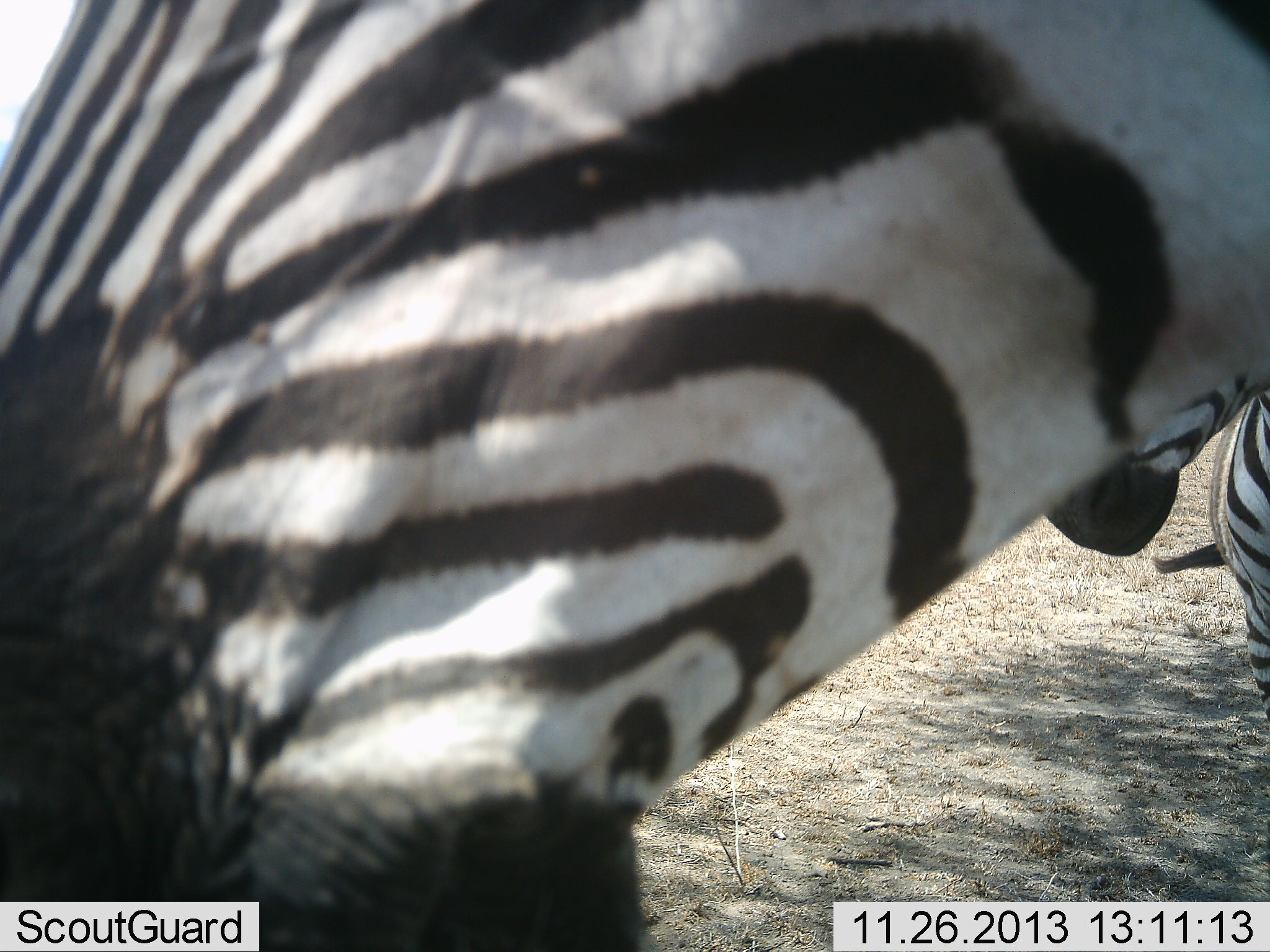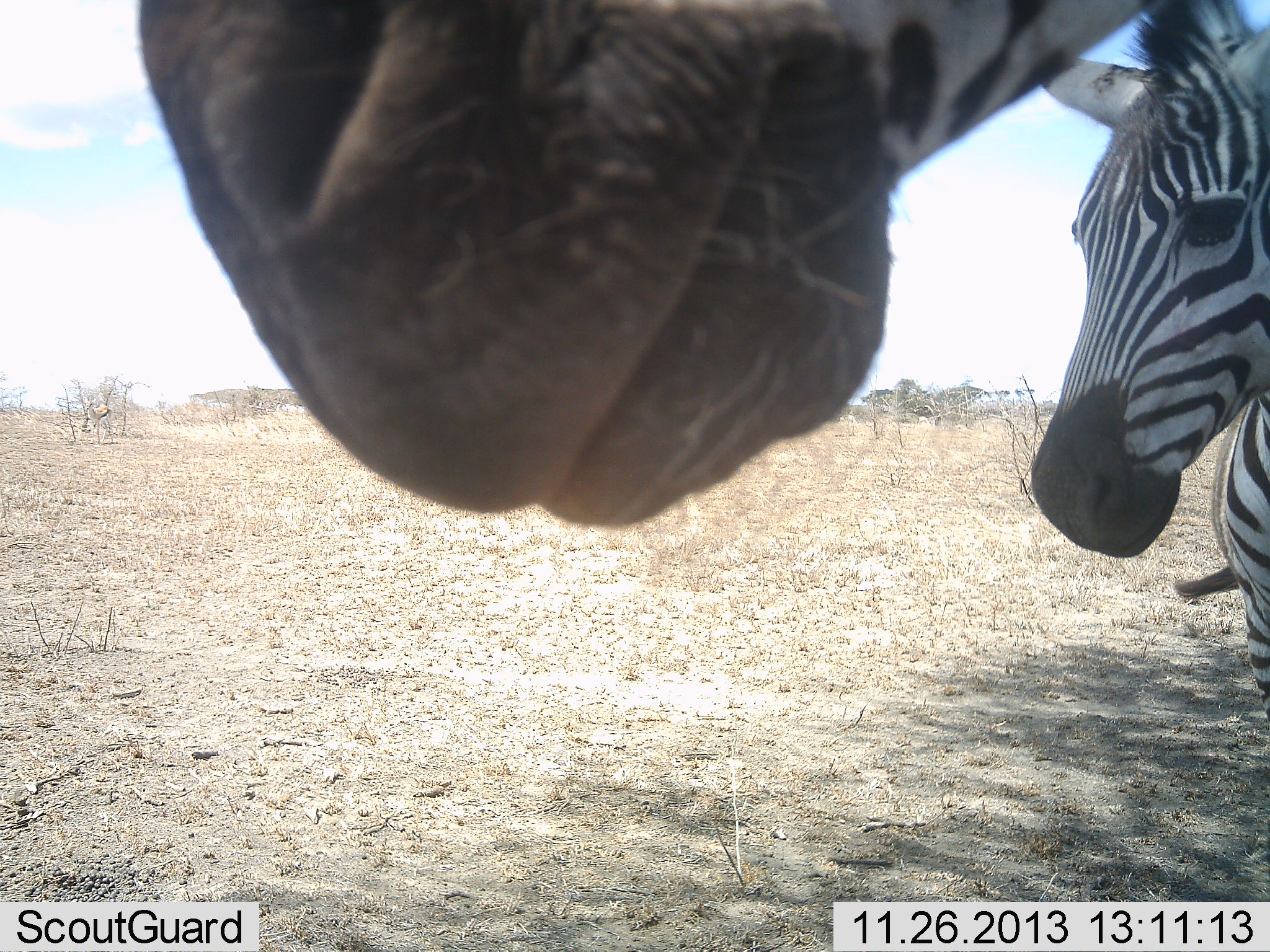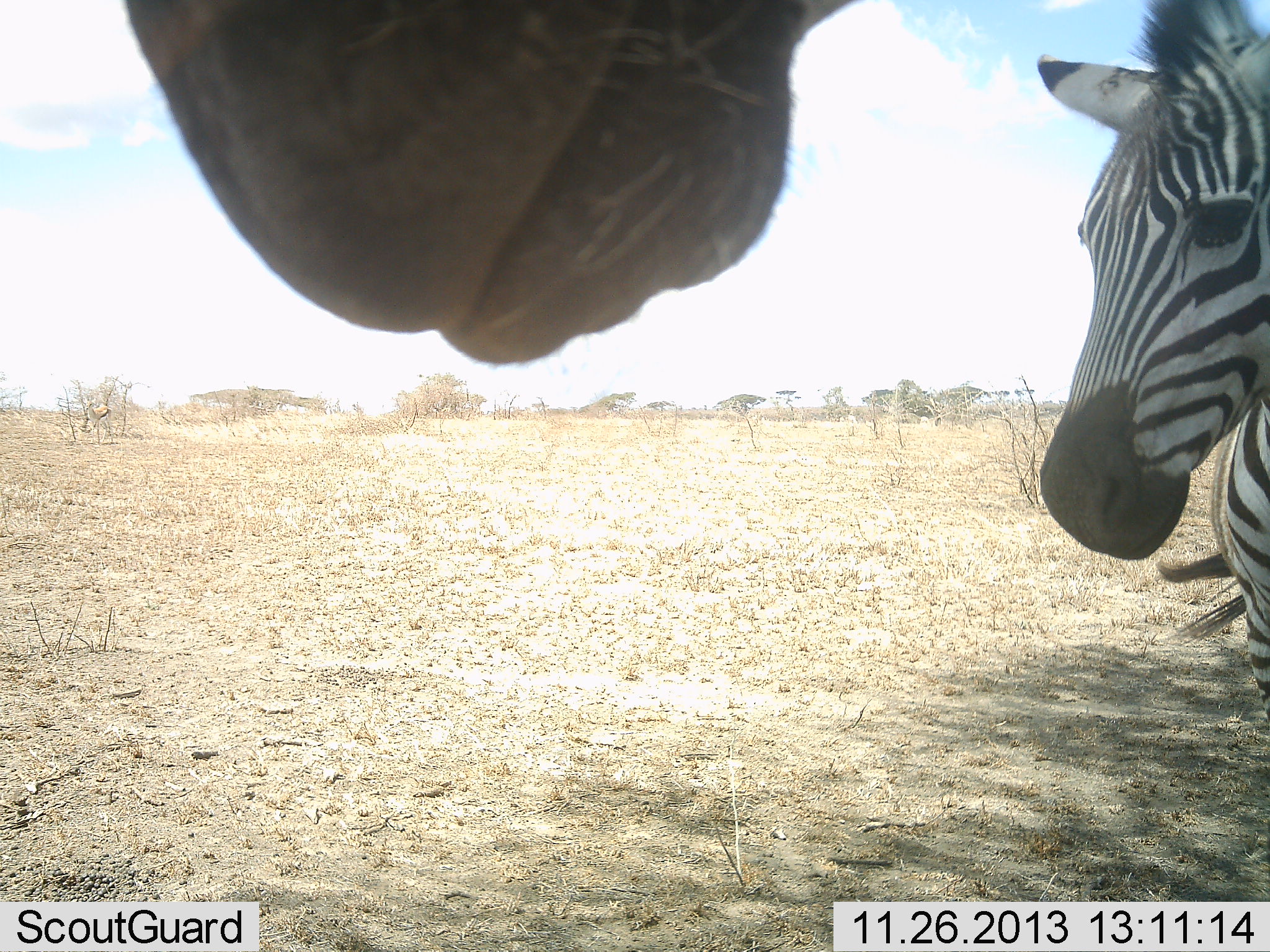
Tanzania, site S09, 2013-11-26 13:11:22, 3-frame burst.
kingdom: Animalia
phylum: Chordata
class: Mammalia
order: Perissodactyla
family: Equidae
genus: Equus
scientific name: Equus quagga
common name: plains zebra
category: zebra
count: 2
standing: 100%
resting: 10%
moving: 10%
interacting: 0%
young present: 0%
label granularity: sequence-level